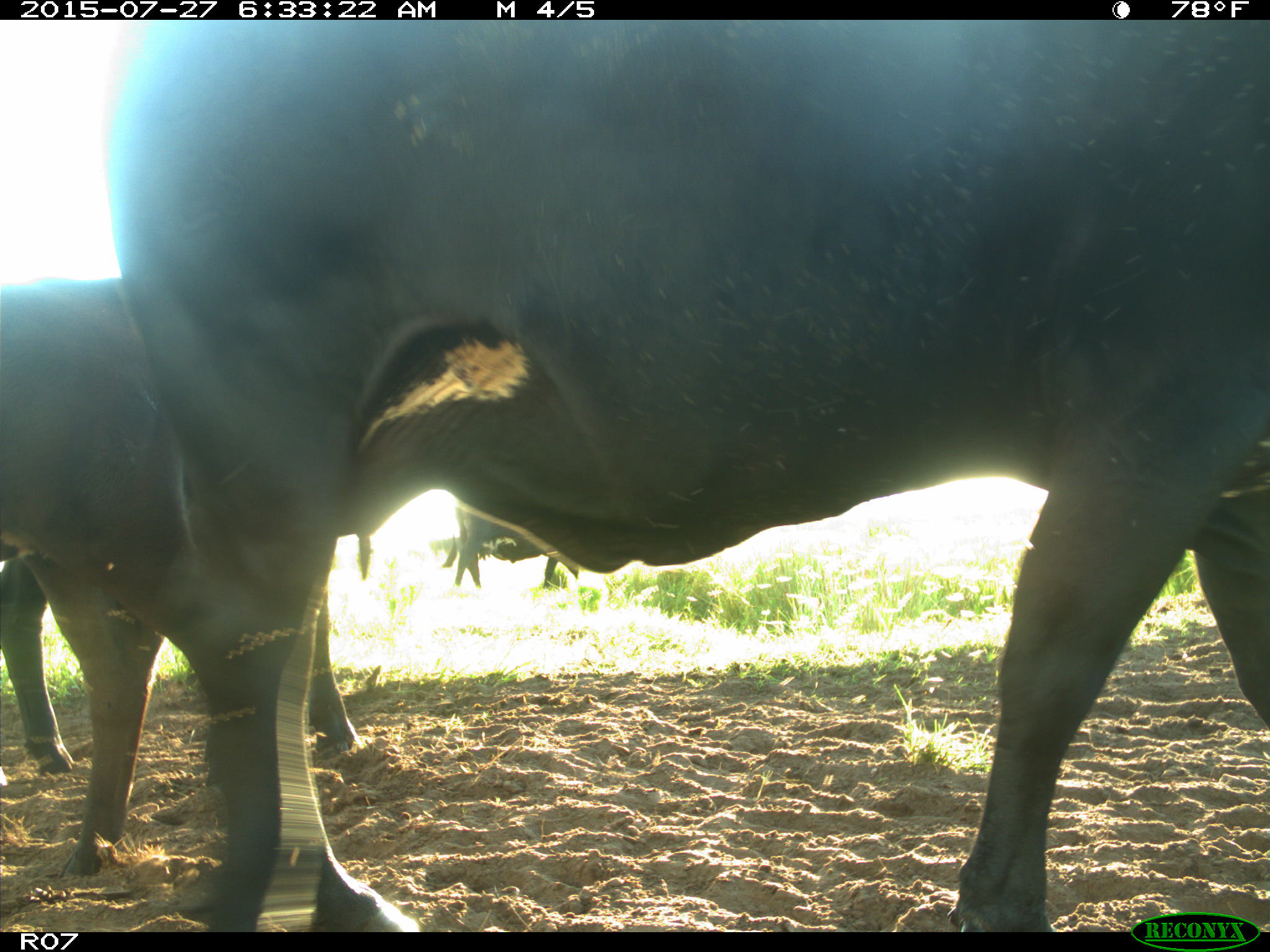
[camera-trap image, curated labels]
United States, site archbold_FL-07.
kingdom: Animalia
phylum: Chordata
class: Mammalia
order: Artiodactyla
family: Bovidae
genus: Bos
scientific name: Bos taurus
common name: domestic cow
Bos taurus (domestic cow).